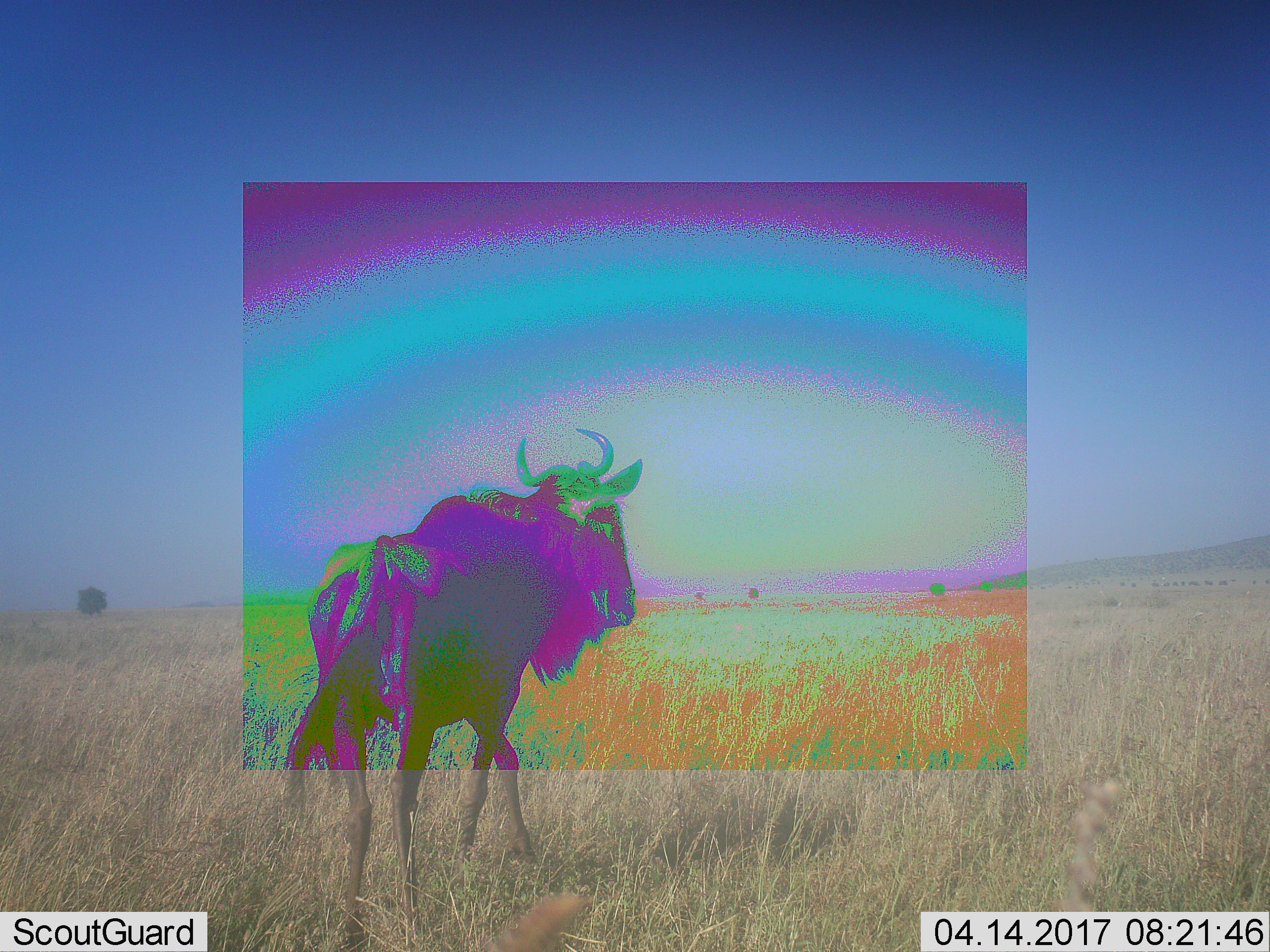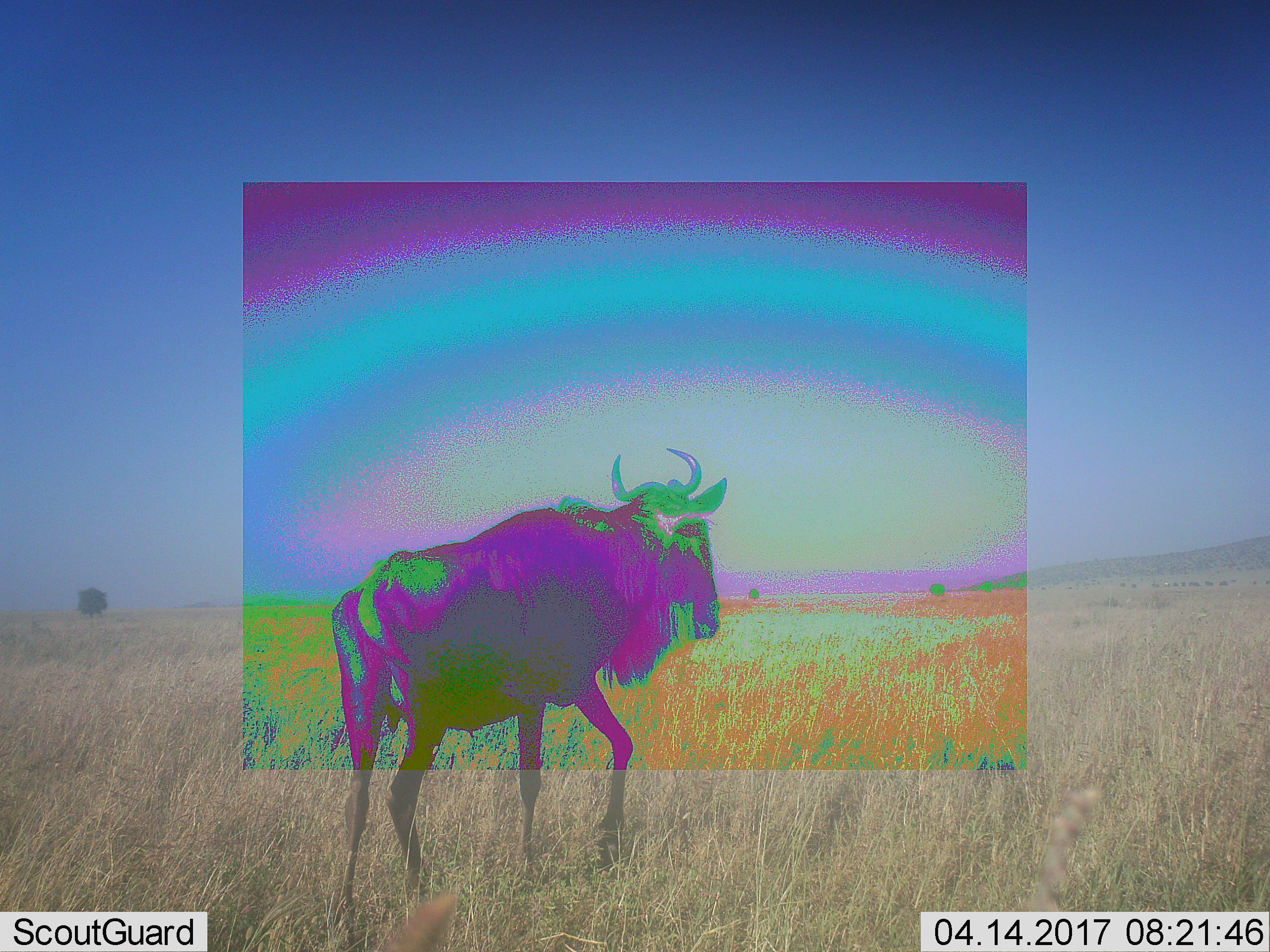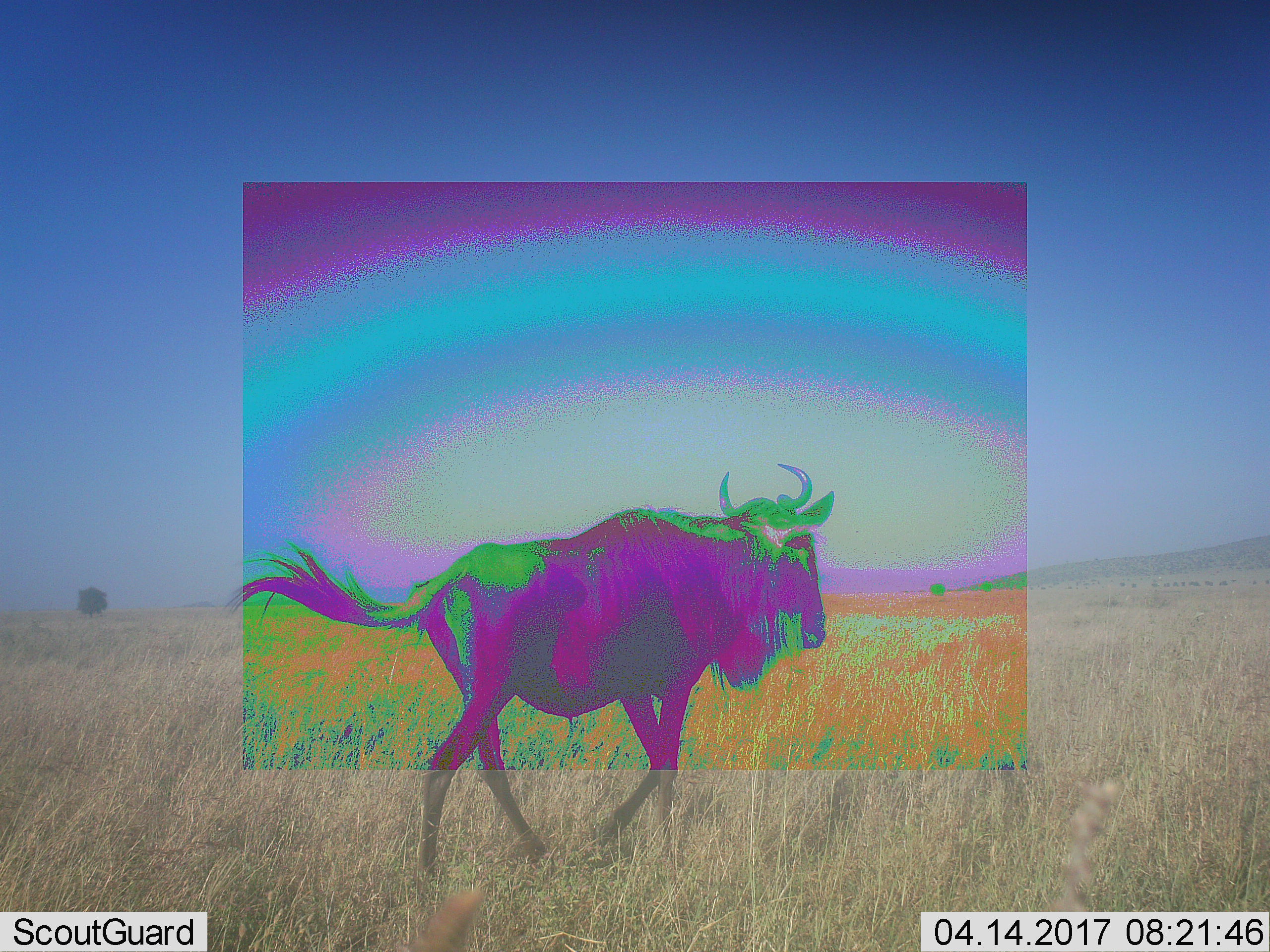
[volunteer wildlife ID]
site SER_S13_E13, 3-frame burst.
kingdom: Animalia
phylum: Chordata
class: Mammalia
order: Artiodactyla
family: Bovidae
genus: Connochaetes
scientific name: Connochaetes taurinus taurinus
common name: blue wildebeest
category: wildebeestblue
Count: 1.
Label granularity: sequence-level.